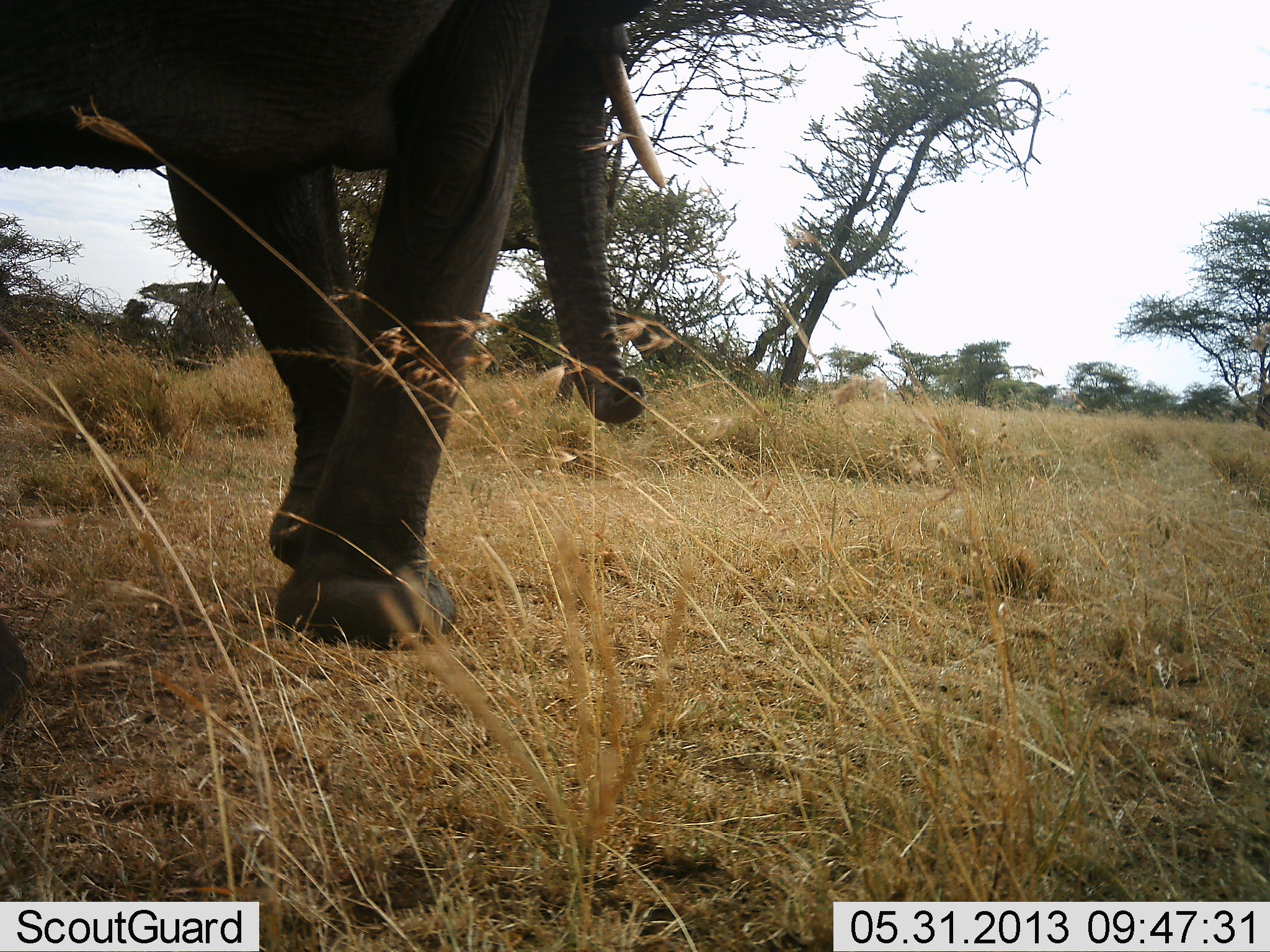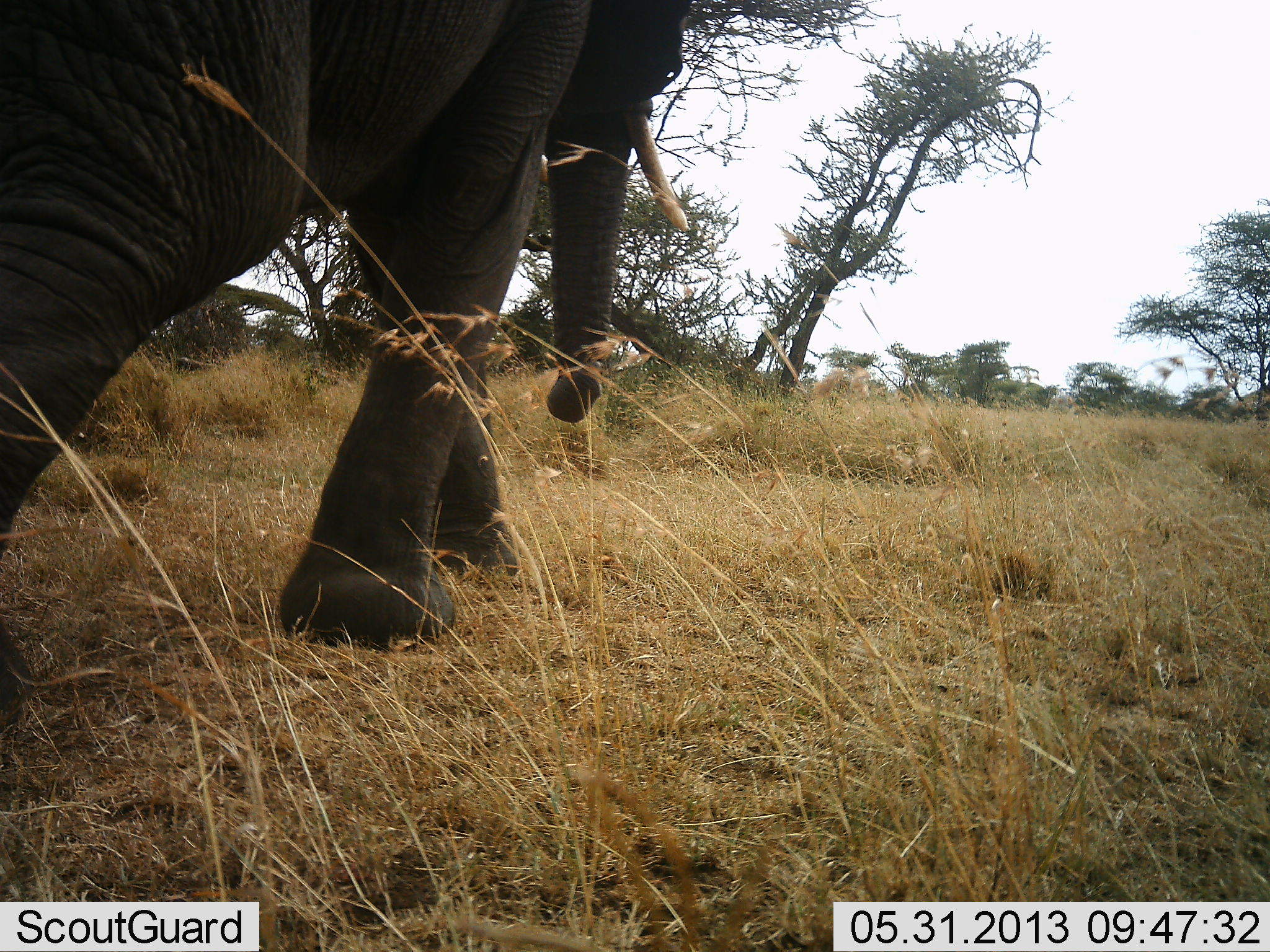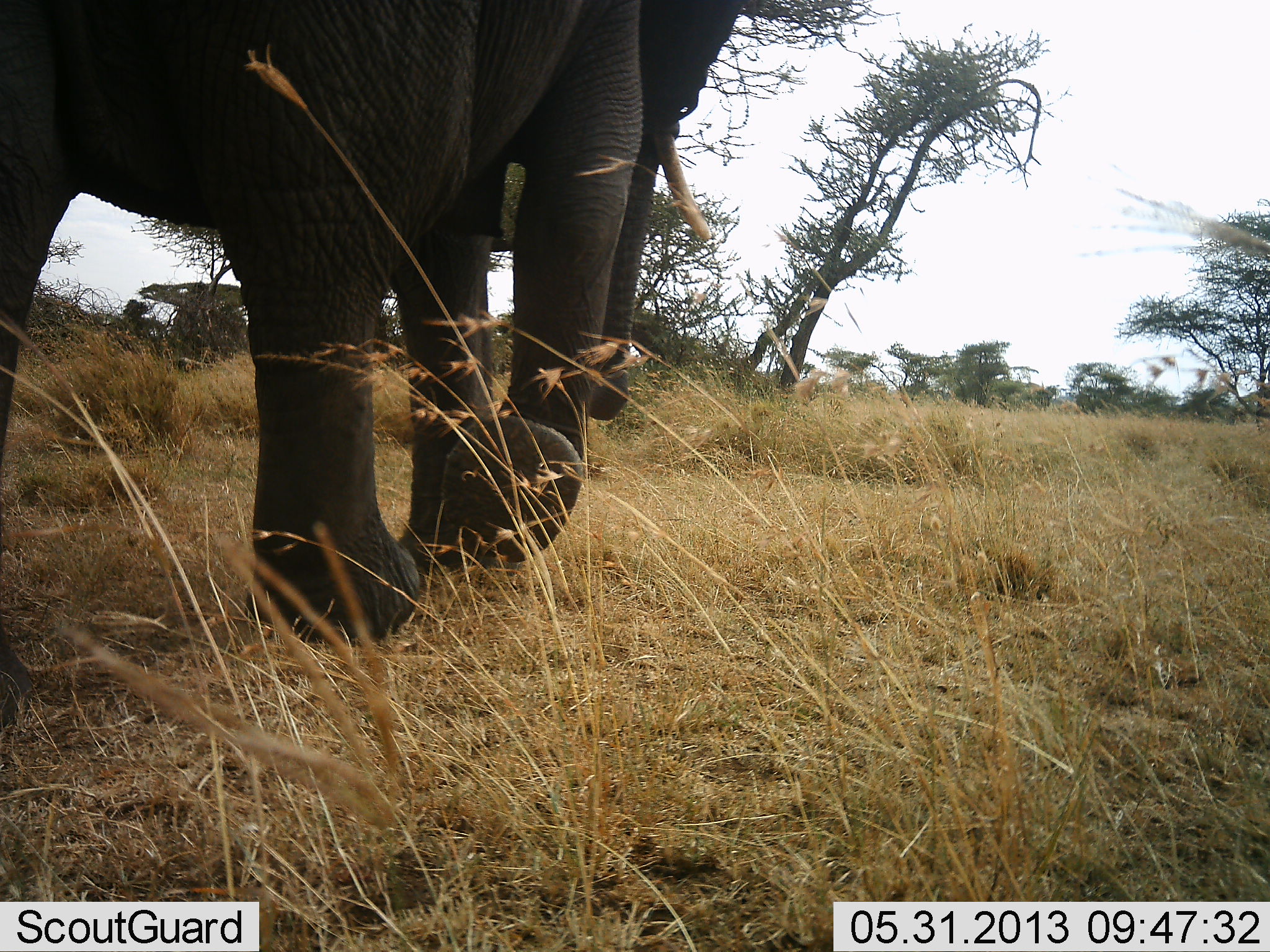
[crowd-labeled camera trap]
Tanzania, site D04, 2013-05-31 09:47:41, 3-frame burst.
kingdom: Animalia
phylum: Chordata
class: Mammalia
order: Proboscidea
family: Elephantidae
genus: Loxodonta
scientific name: Loxodonta africana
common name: african bush elephant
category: elephant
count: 1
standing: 5%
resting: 0%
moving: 97%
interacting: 0%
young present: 0%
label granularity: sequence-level